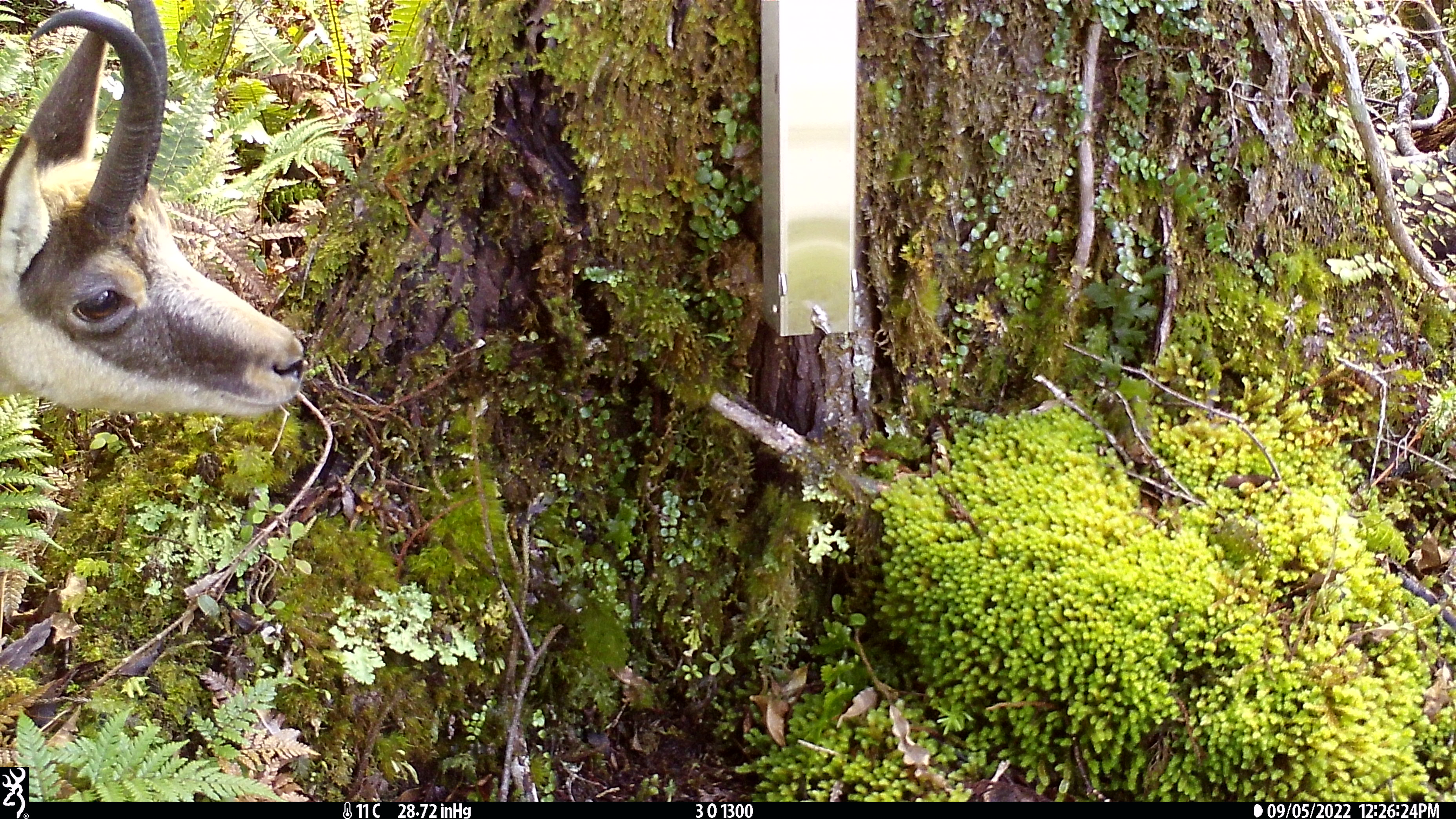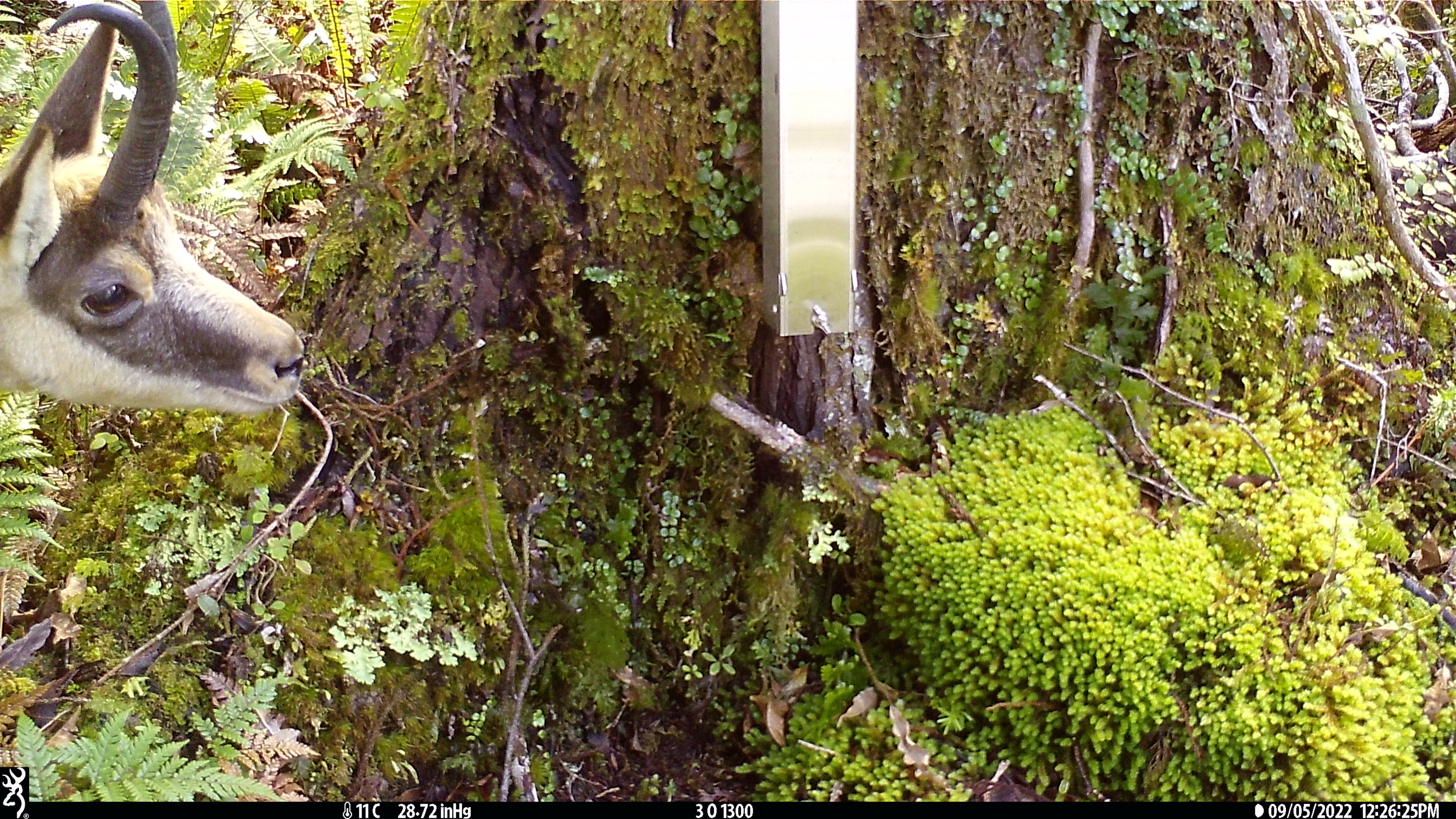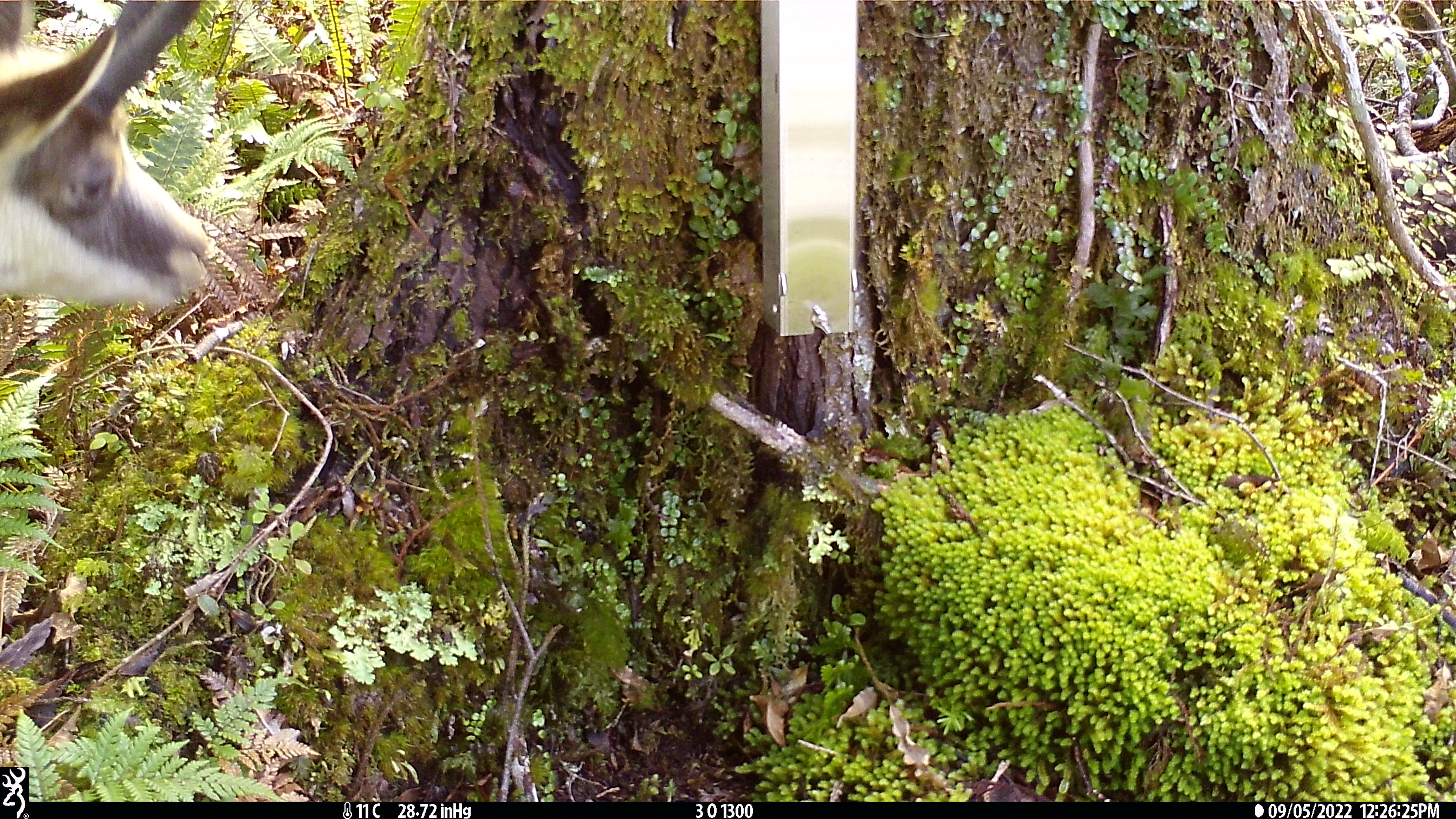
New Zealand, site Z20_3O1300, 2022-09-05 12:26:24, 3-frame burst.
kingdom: Animalia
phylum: Chordata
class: Mammalia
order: Artiodactyla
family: Bovidae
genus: Rupicapra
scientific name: Rupicapra rupicapra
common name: alpine chamois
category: chamois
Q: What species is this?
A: Chamois (alpine chamois) (Rupicapra rupicapra).